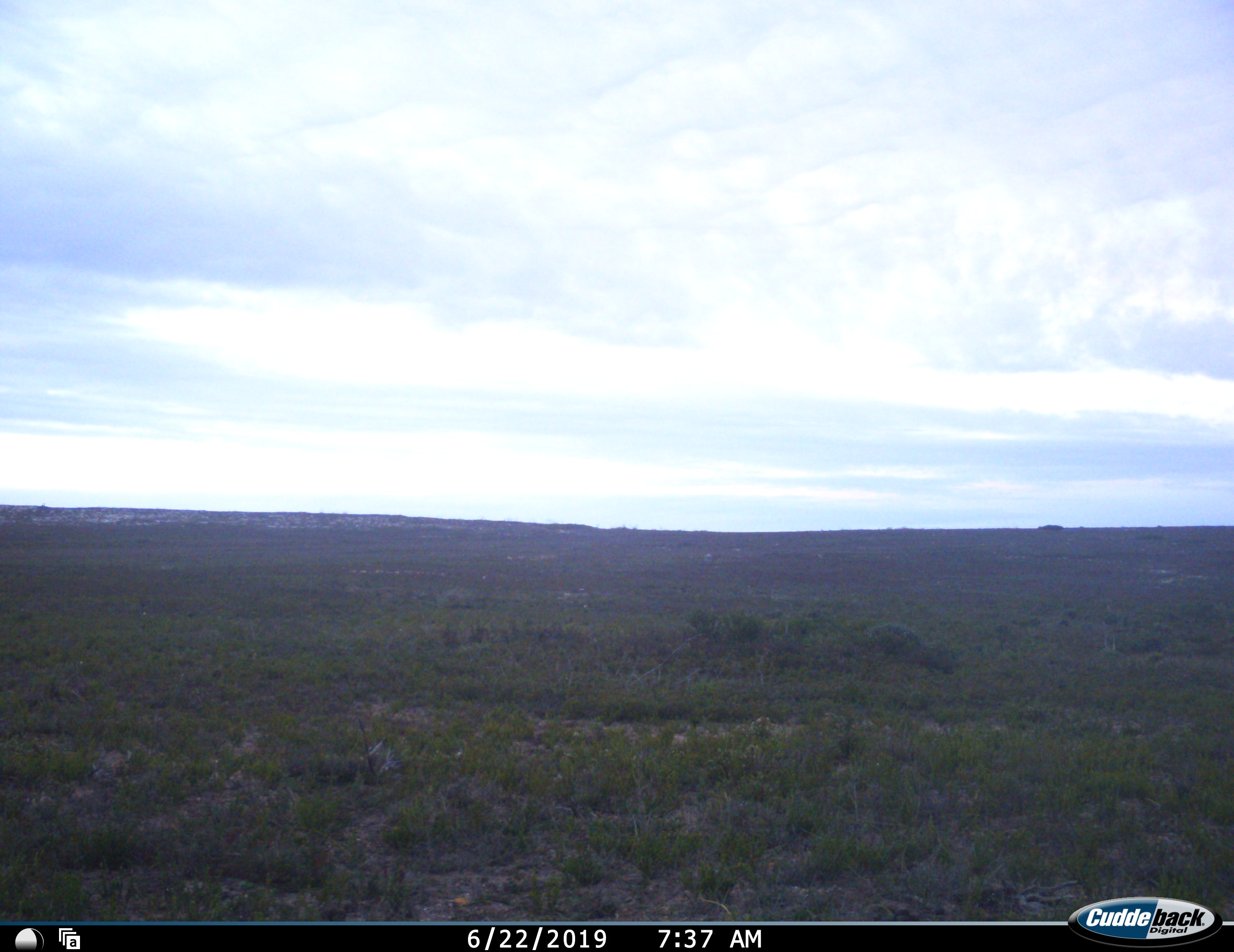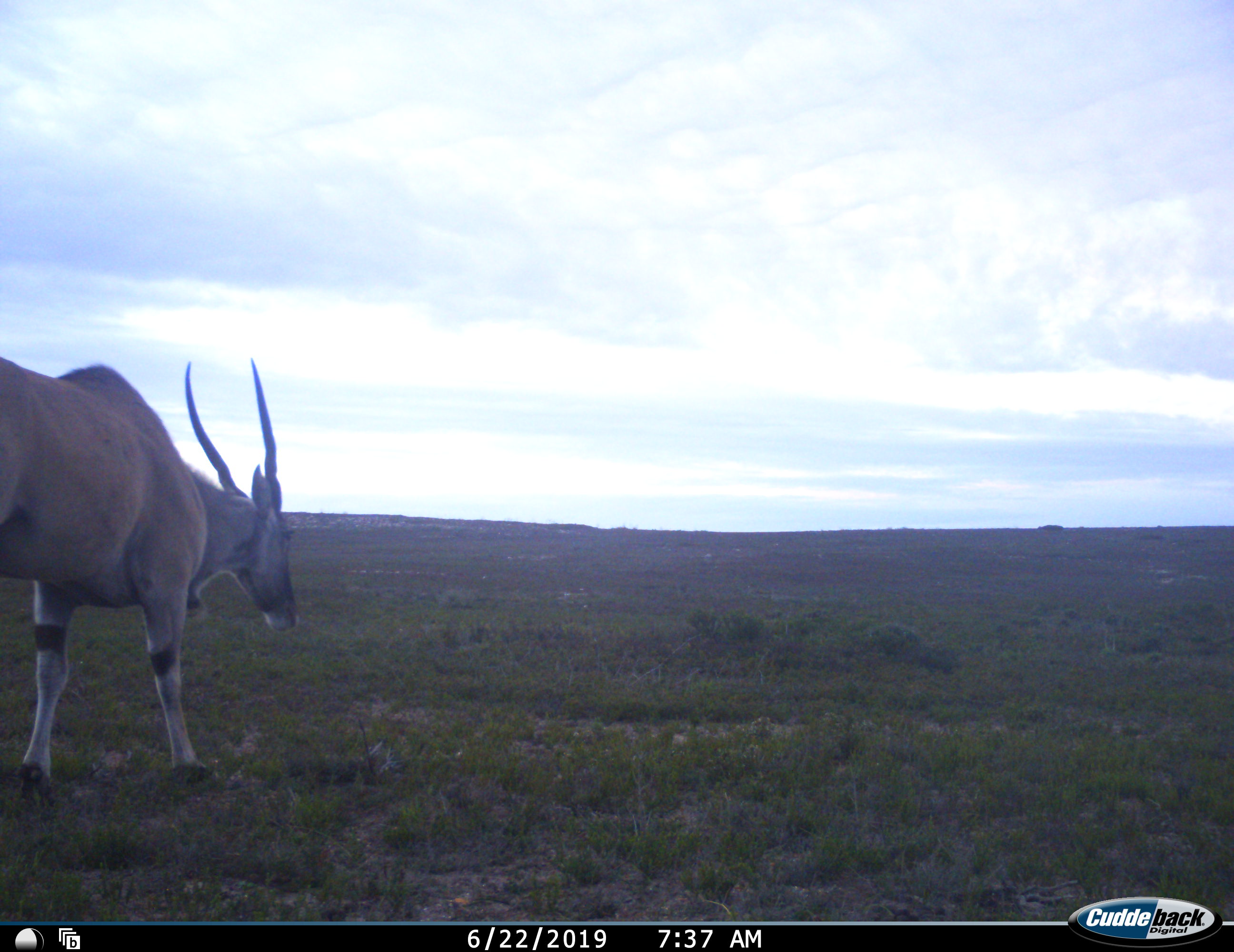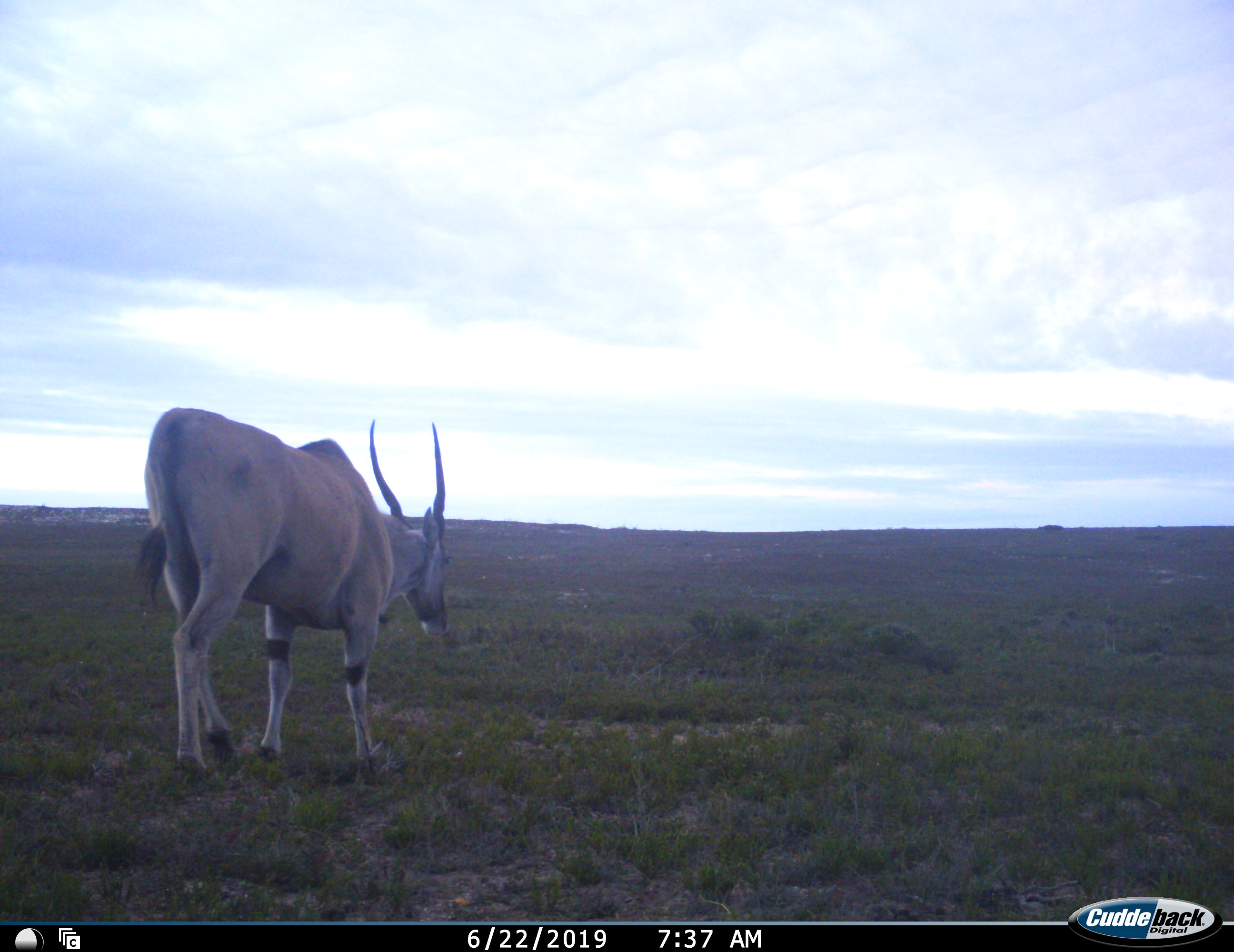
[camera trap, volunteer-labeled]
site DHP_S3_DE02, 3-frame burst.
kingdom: Animalia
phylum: Chordata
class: Mammalia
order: Artiodactyla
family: Bovidae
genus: Tragelaphus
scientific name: Tragelaphus oryx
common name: eland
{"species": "eland (Tragelaphus oryx)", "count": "1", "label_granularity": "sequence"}